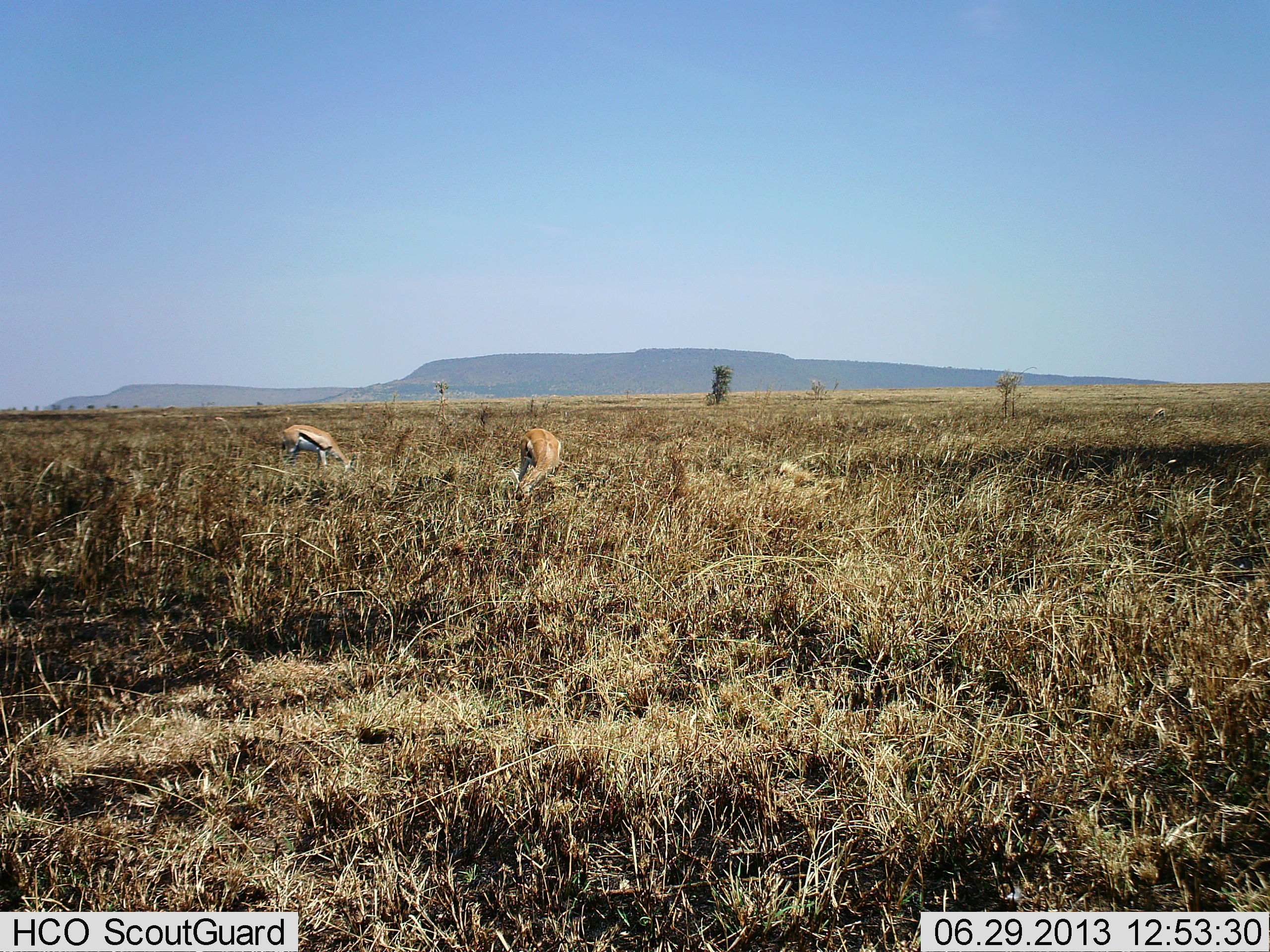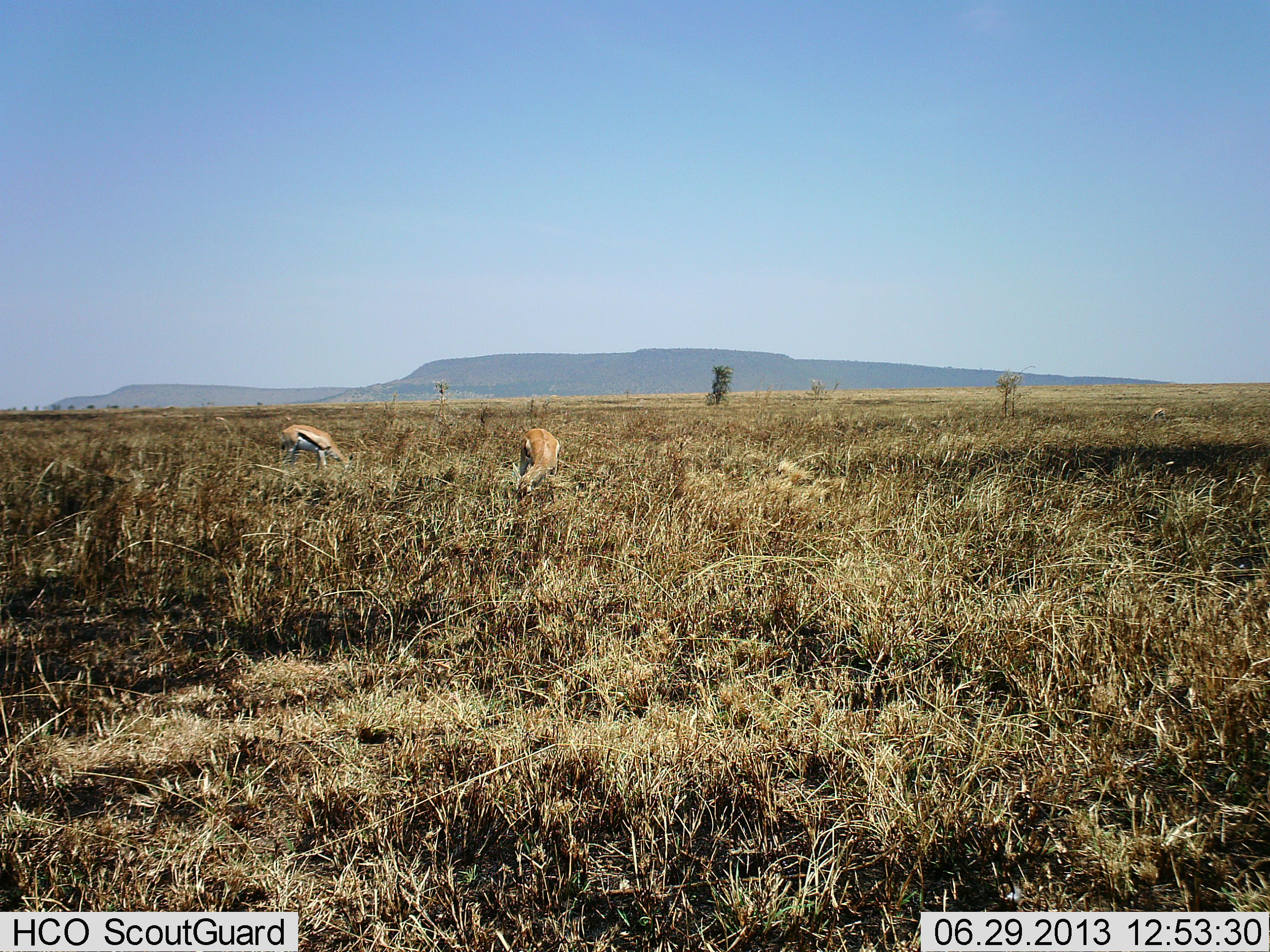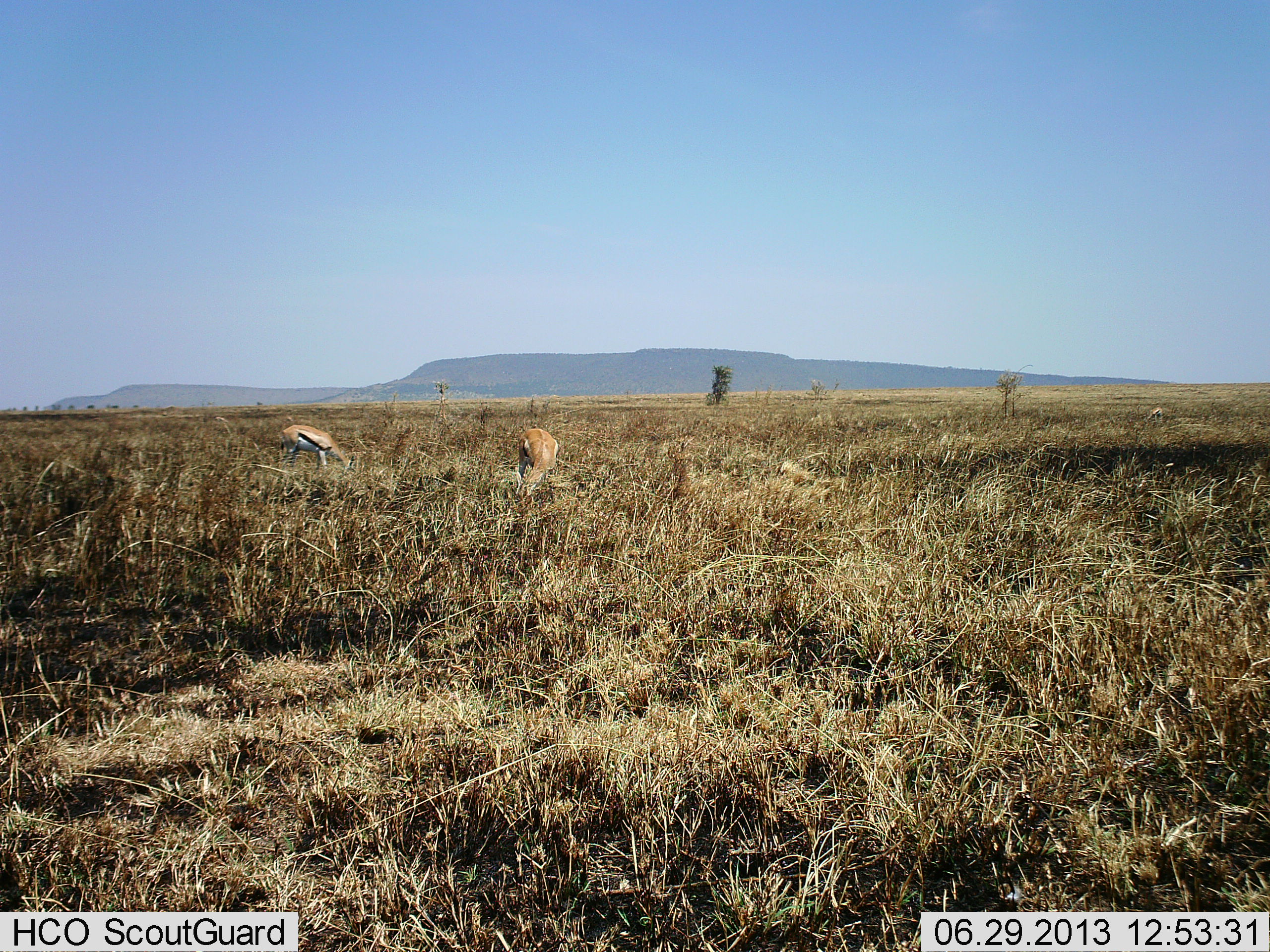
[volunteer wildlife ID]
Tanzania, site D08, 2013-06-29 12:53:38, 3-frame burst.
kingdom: Animalia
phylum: Chordata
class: Mammalia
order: Artiodactyla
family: Bovidae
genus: Eudorcas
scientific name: Eudorcas thomsonii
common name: thomson's gazelle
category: gazellethomsons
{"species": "gazellethomsons (thomson's gazelle) (Eudorcas thomsonii)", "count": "2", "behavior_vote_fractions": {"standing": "38%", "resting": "3%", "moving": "7%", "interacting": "3%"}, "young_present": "0%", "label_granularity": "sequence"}